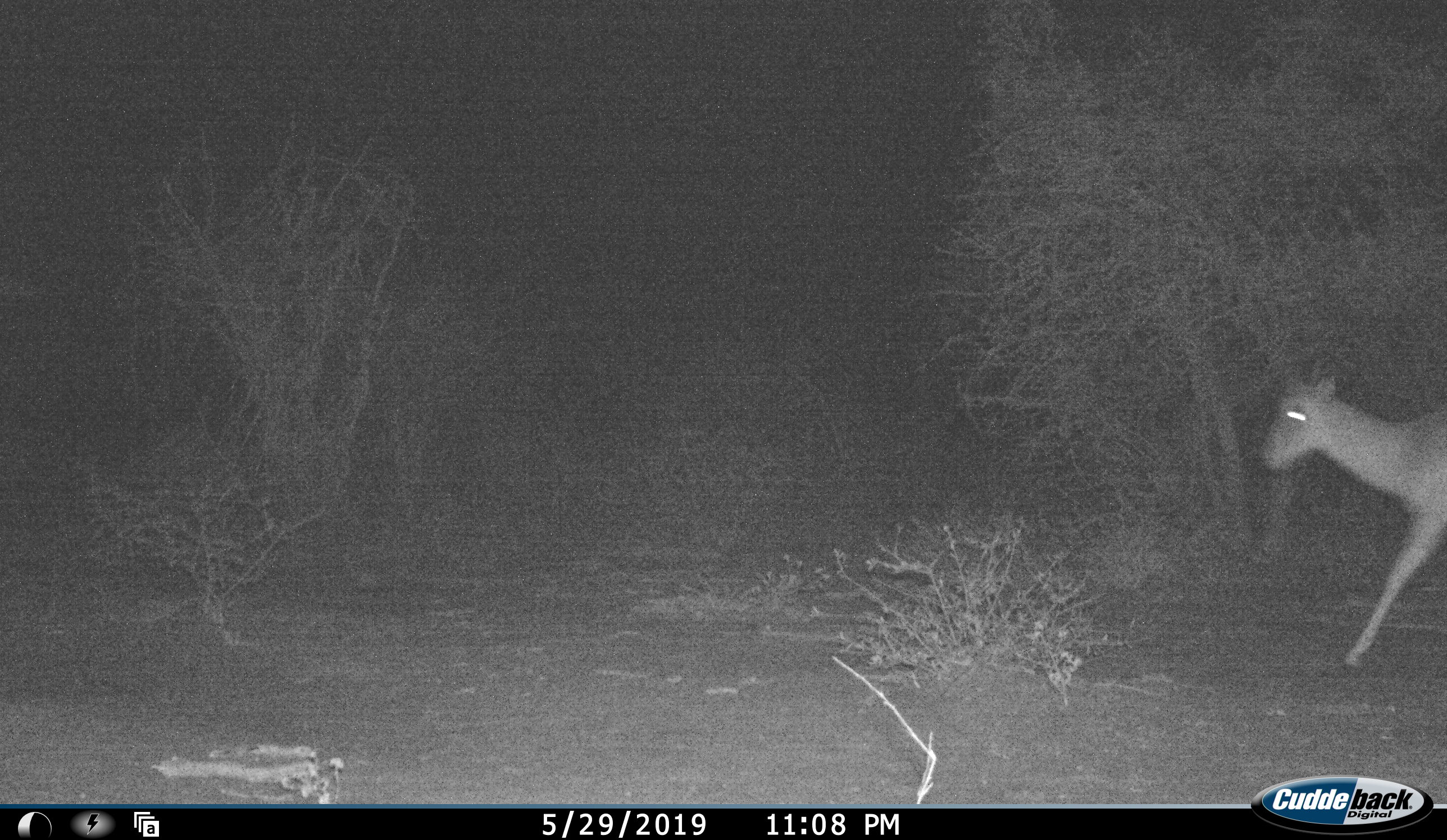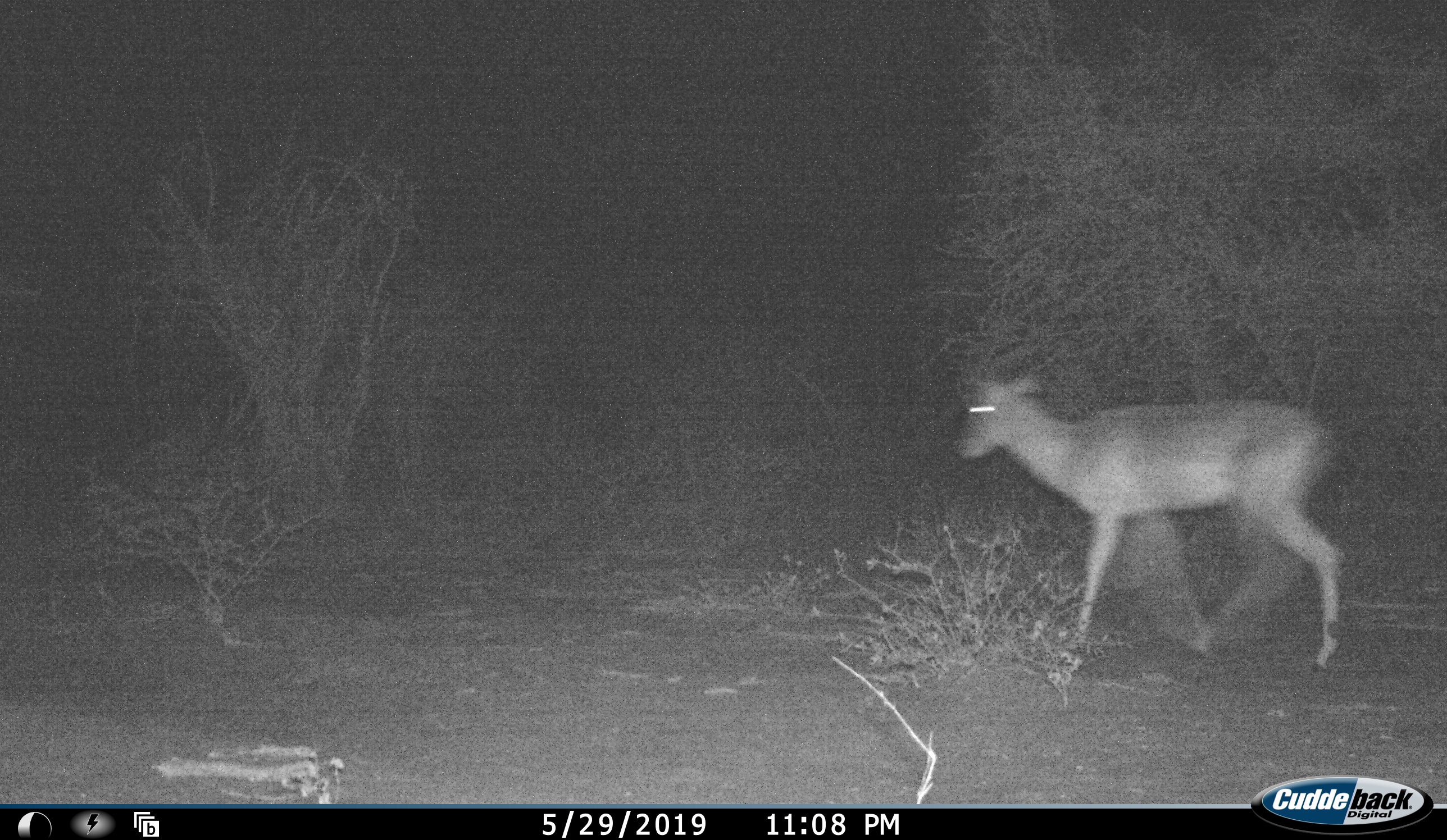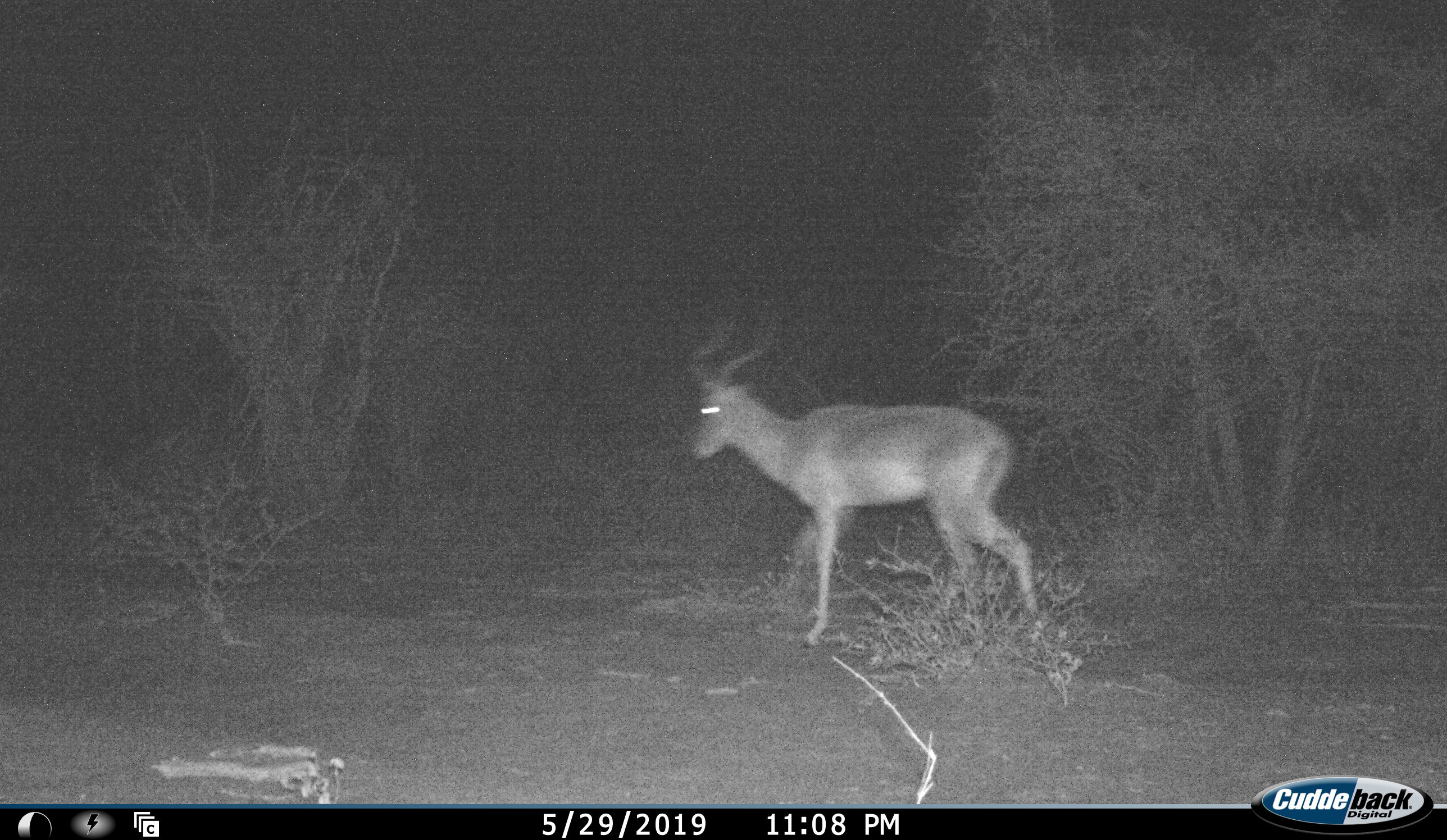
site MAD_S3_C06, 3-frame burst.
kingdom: Animalia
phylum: Chordata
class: Mammalia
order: Artiodactyla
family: Bovidae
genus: Aepyceros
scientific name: Aepyceros melampus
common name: impala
Impala (Aepyceros melampus), count 1. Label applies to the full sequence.